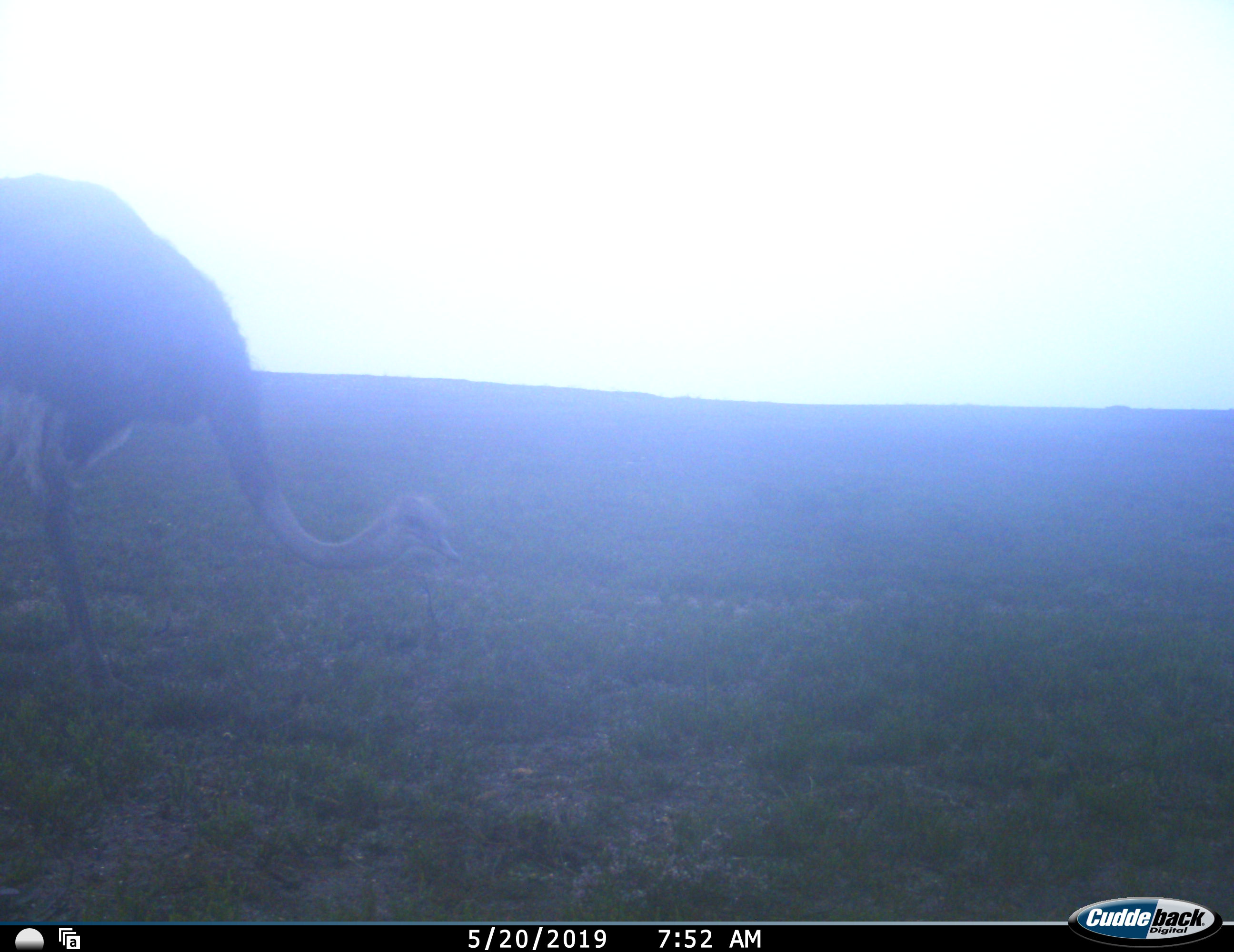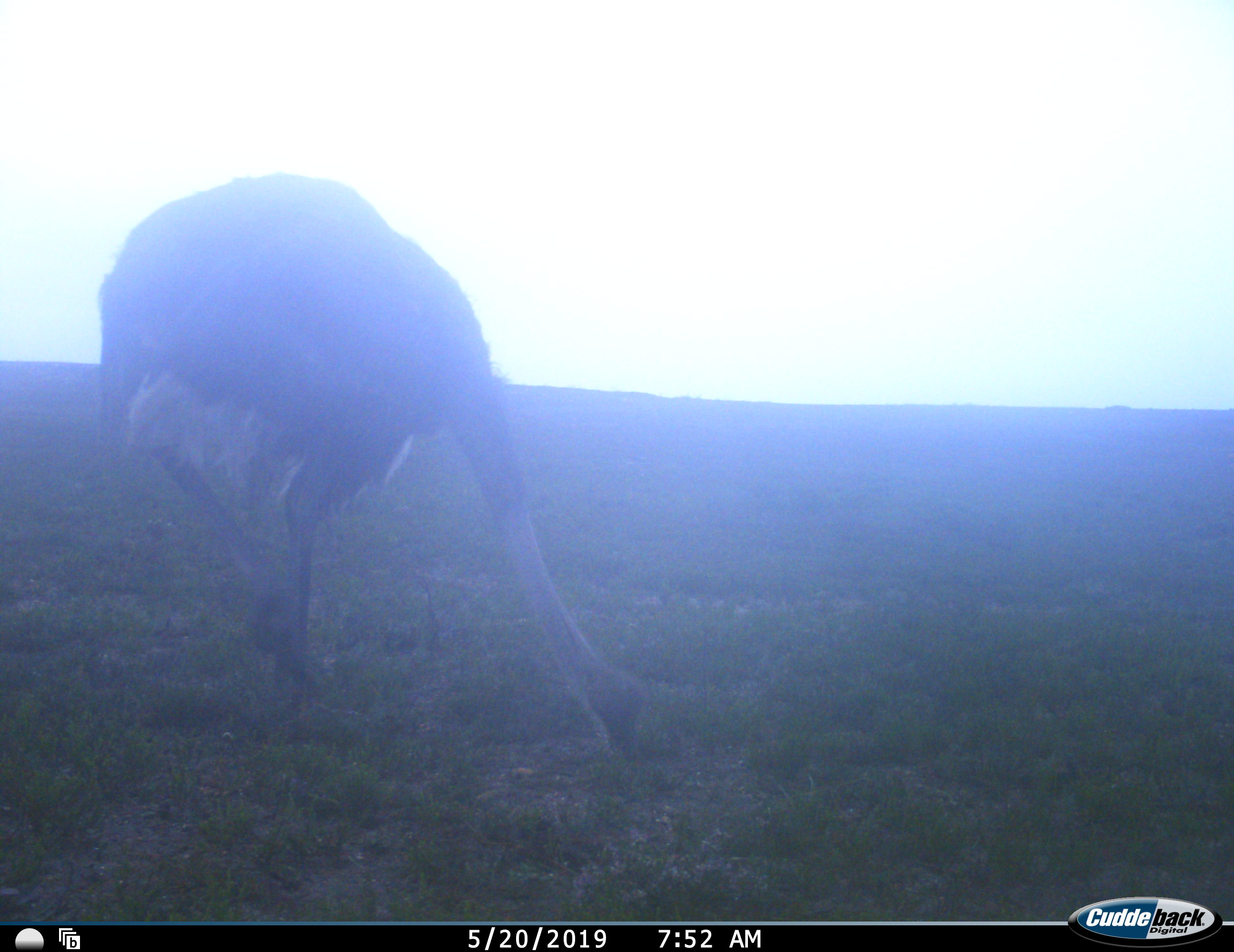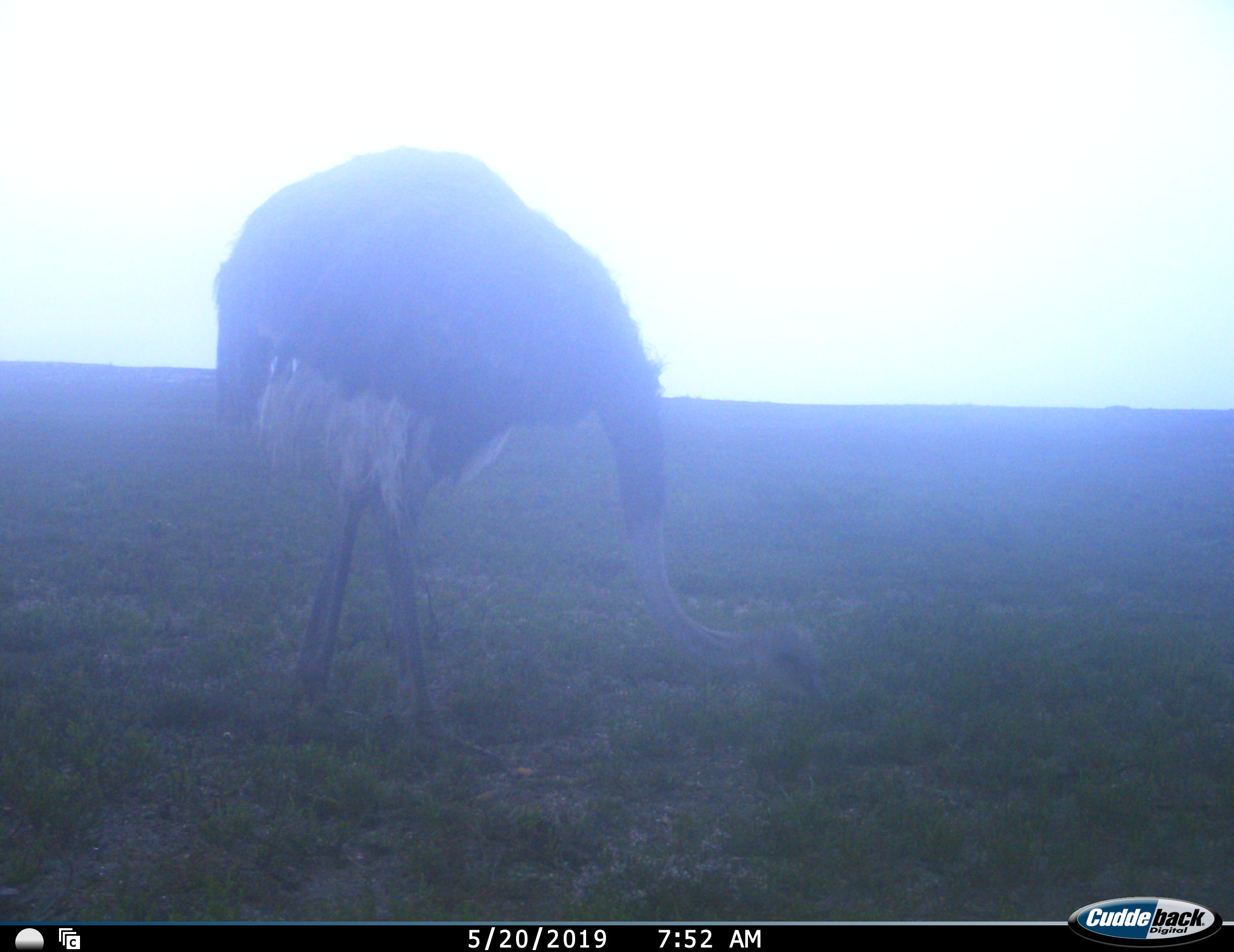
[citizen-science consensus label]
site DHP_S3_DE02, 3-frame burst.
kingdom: Animalia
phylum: Chordata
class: Aves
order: Struthioniformes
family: Struthionidae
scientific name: Struthionidae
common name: ostrich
Ostrich (Struthionidae), count 1. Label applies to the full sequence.